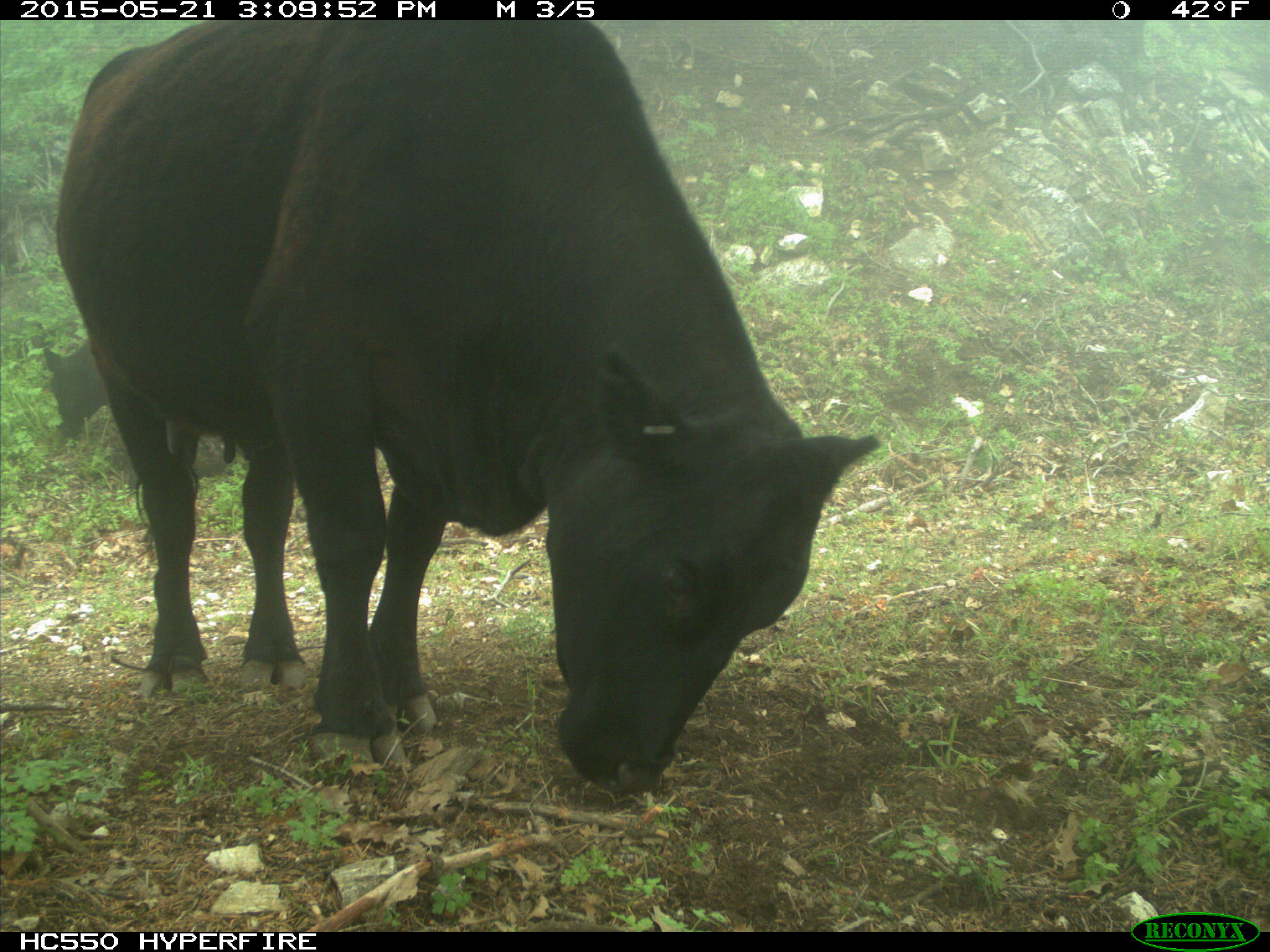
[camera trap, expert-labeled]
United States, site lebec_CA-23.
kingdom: Animalia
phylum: Chordata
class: Mammalia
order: Artiodactyla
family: Bovidae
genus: Bos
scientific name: Bos taurus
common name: domestic cow